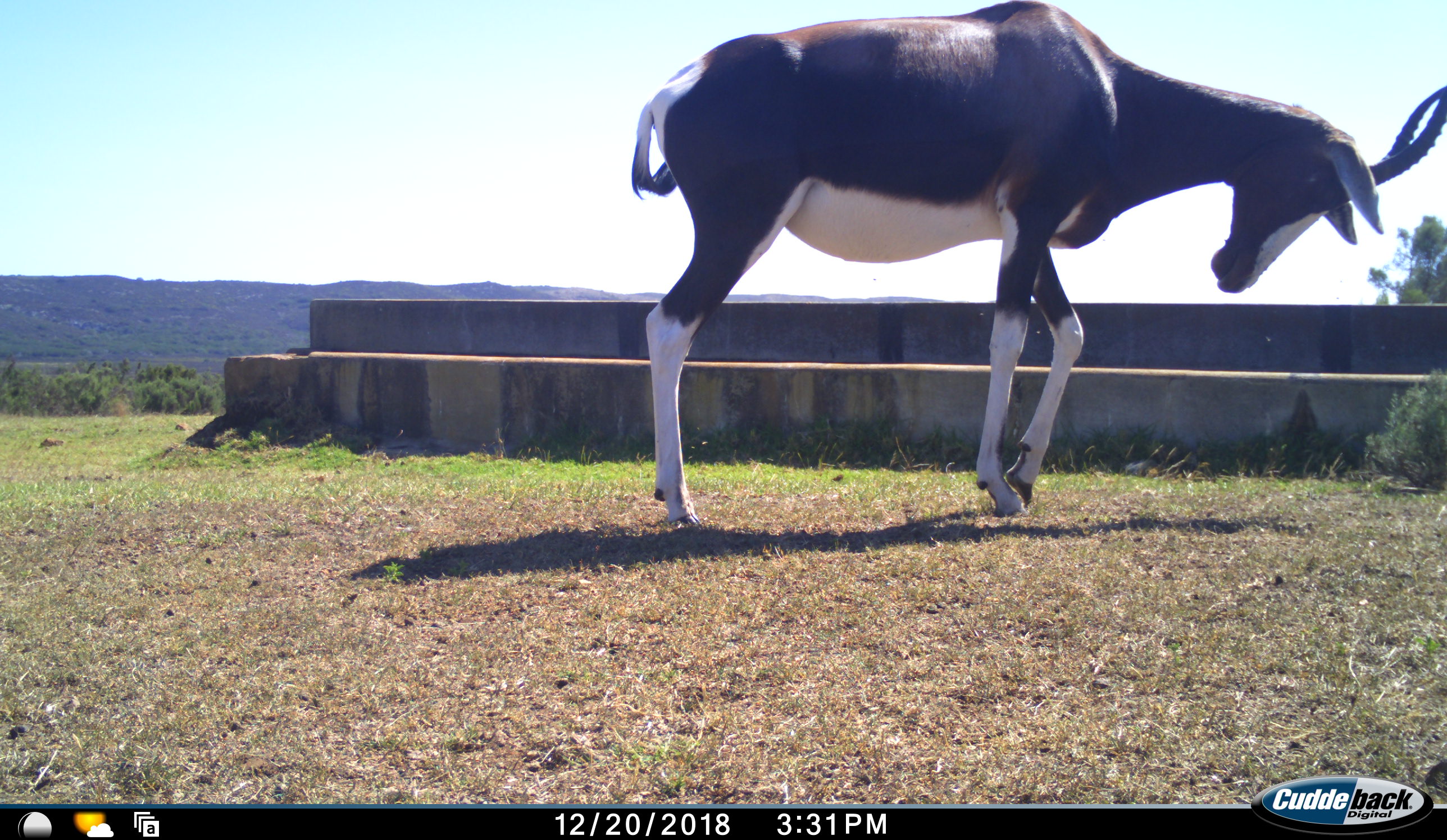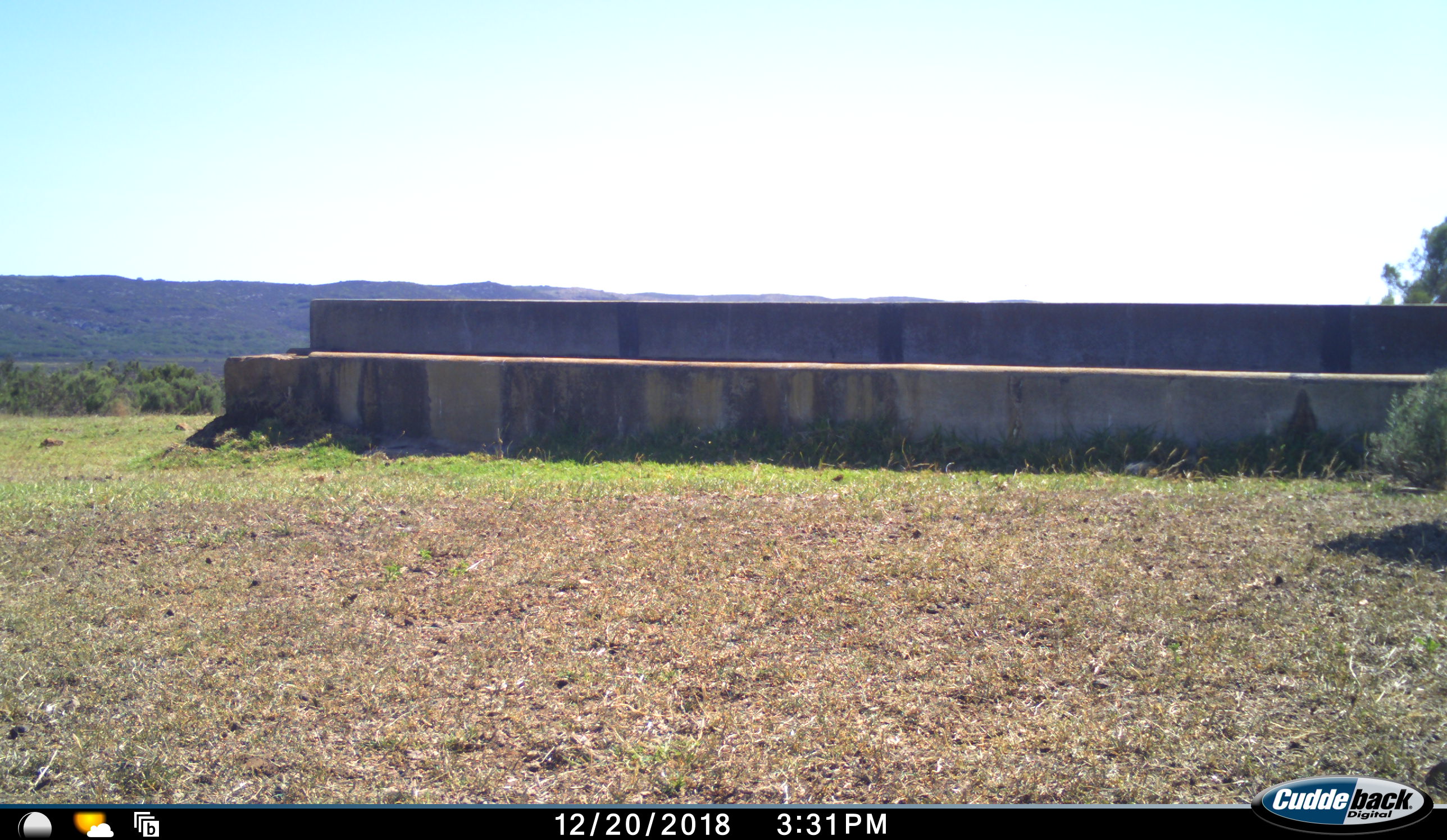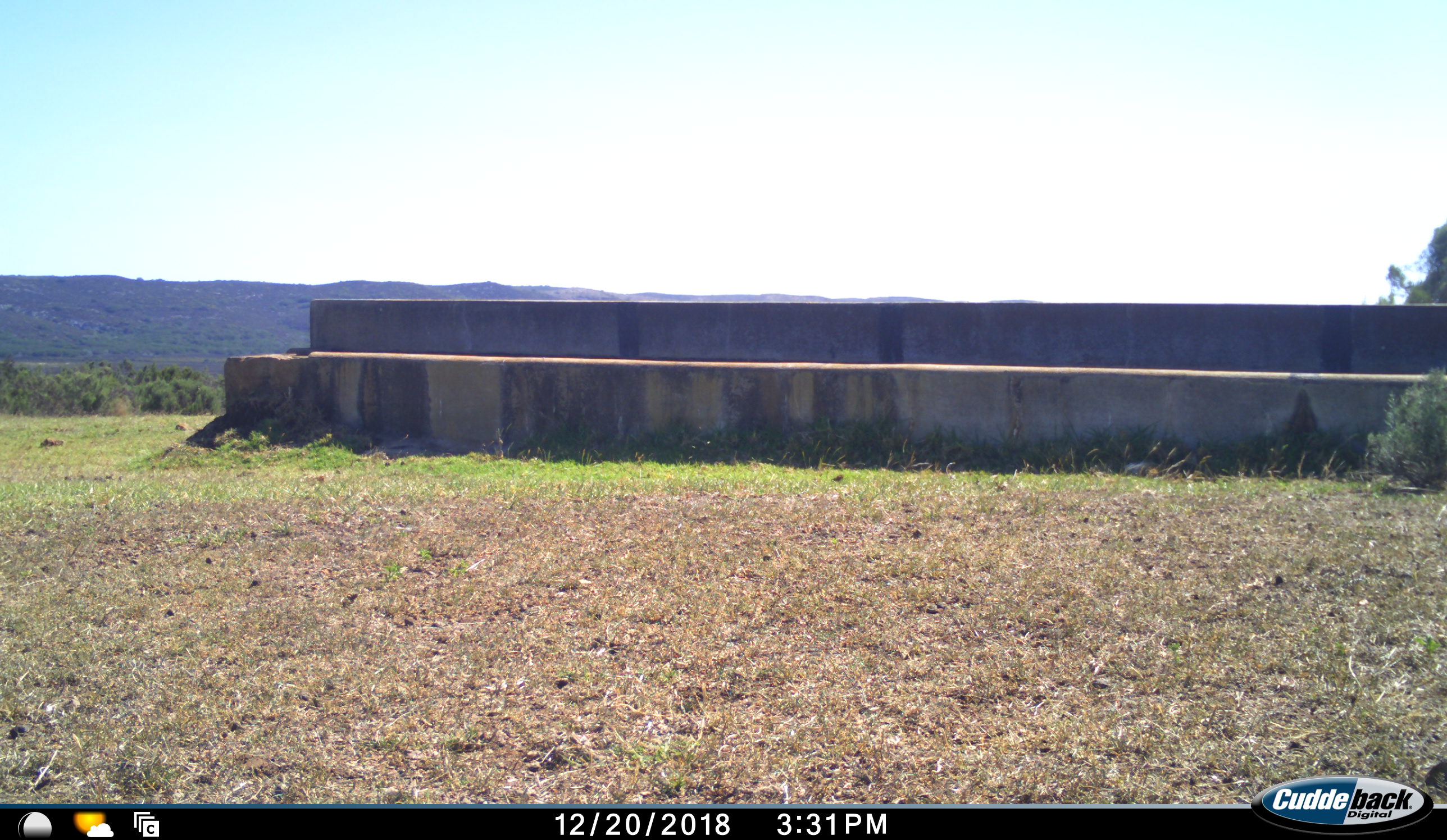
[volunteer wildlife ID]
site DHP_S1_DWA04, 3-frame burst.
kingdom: Animalia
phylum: Chordata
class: Mammalia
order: Artiodactyla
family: Bovidae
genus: Damaliscus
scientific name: Damaliscus pygargus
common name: bontebok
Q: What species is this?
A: Bontebok (Damaliscus pygargus).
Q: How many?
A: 1.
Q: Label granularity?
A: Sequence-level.